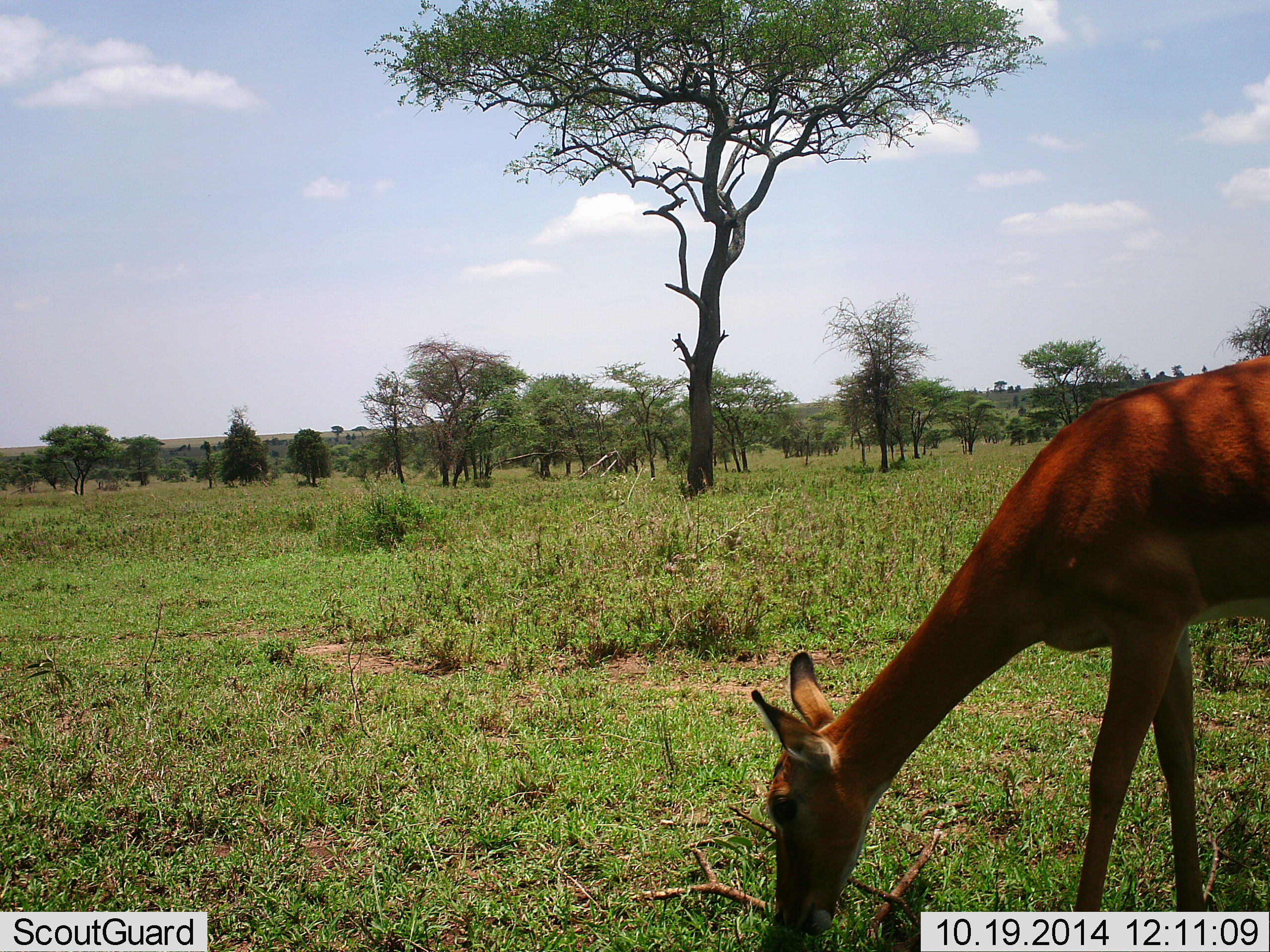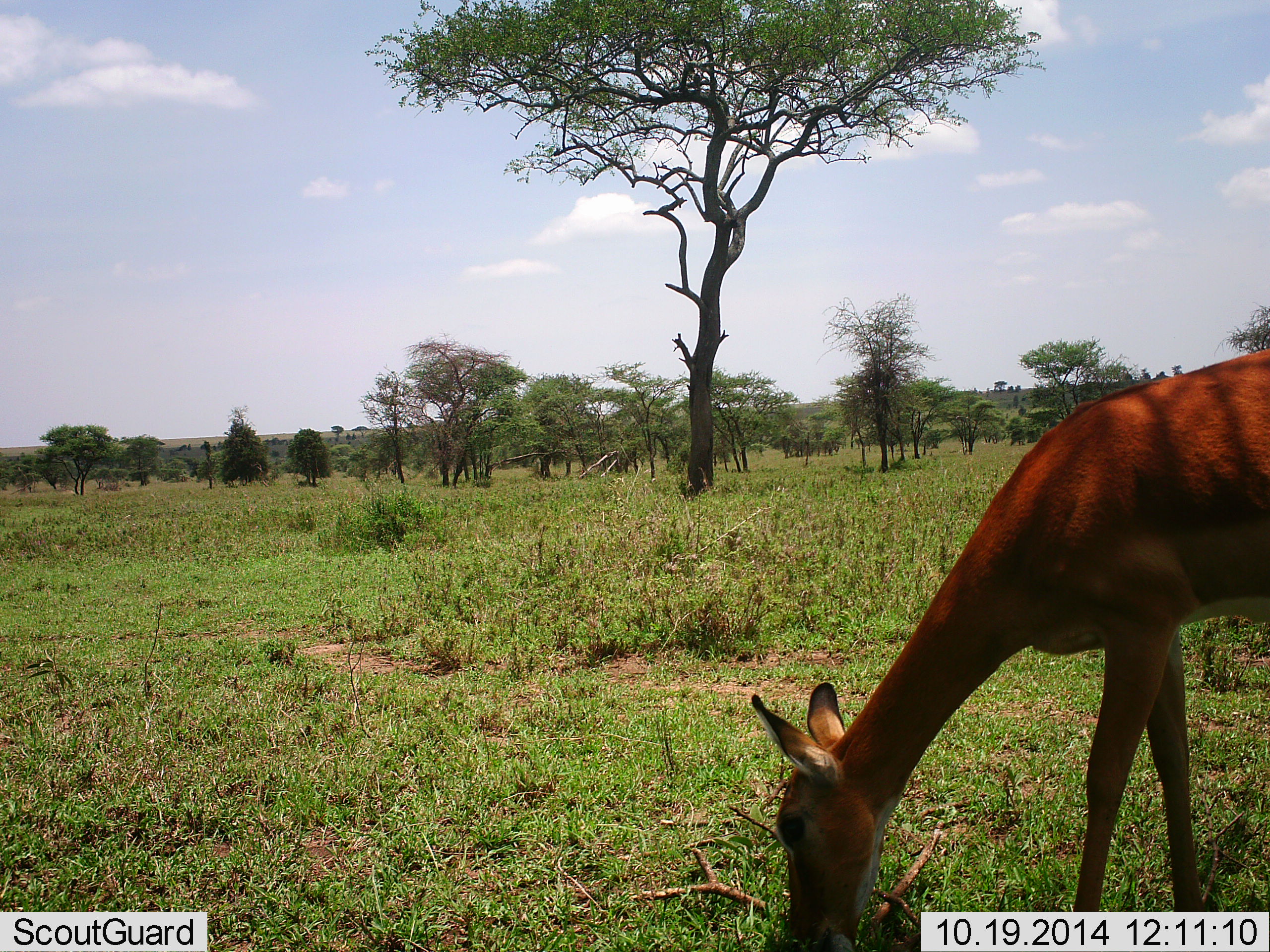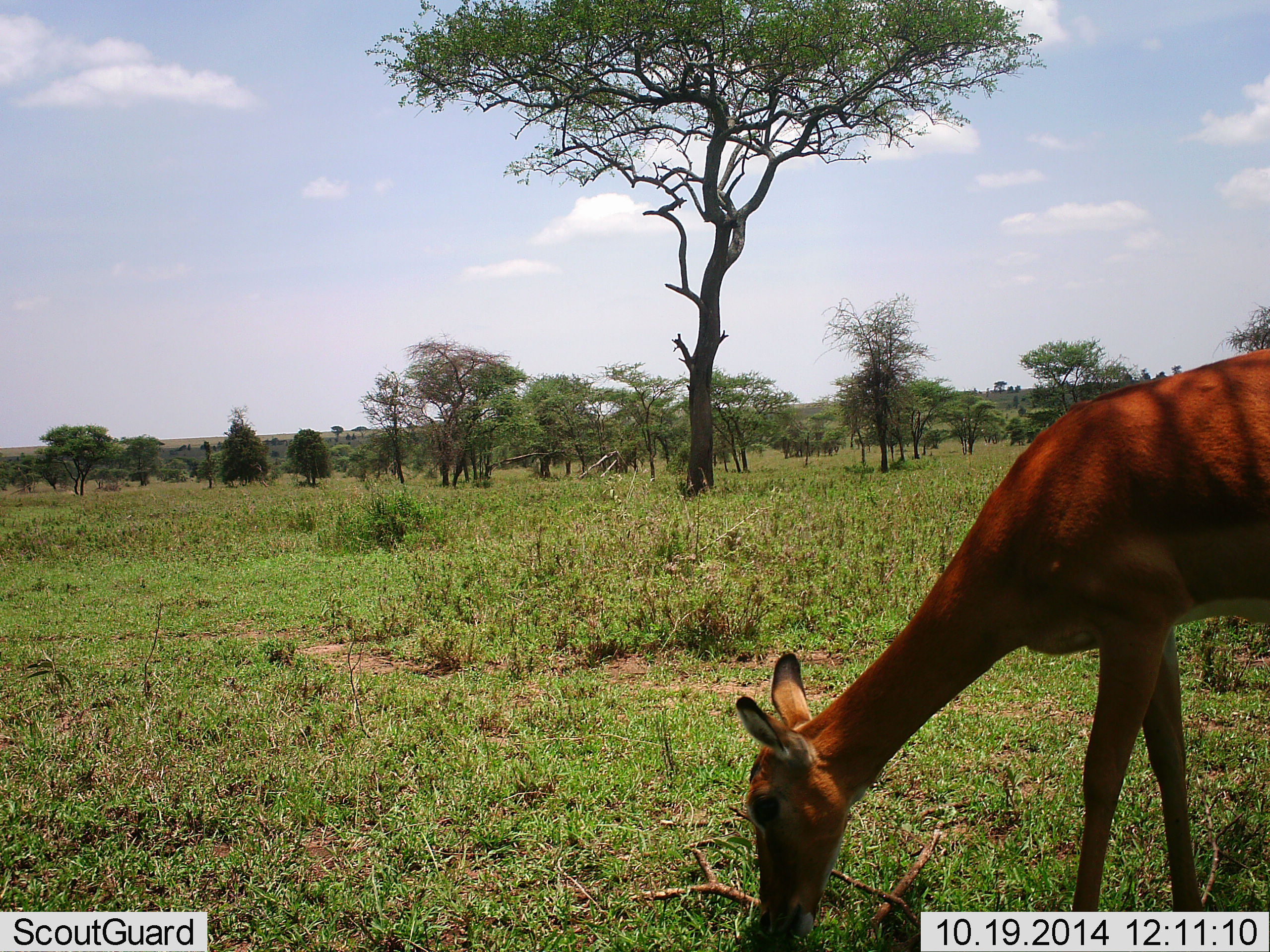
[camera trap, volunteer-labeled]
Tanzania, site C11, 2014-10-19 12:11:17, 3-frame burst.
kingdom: Animalia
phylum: Chordata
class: Mammalia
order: Artiodactyla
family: Bovidae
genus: Aepyceros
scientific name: Aepyceros melampus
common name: impala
Impala (Aepyceros melampus), count 1. Behavior (volunteer vote fractions): standing 10%, resting 0%, moving 0%, interacting 0%. Young present (vote fraction): 0%. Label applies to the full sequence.